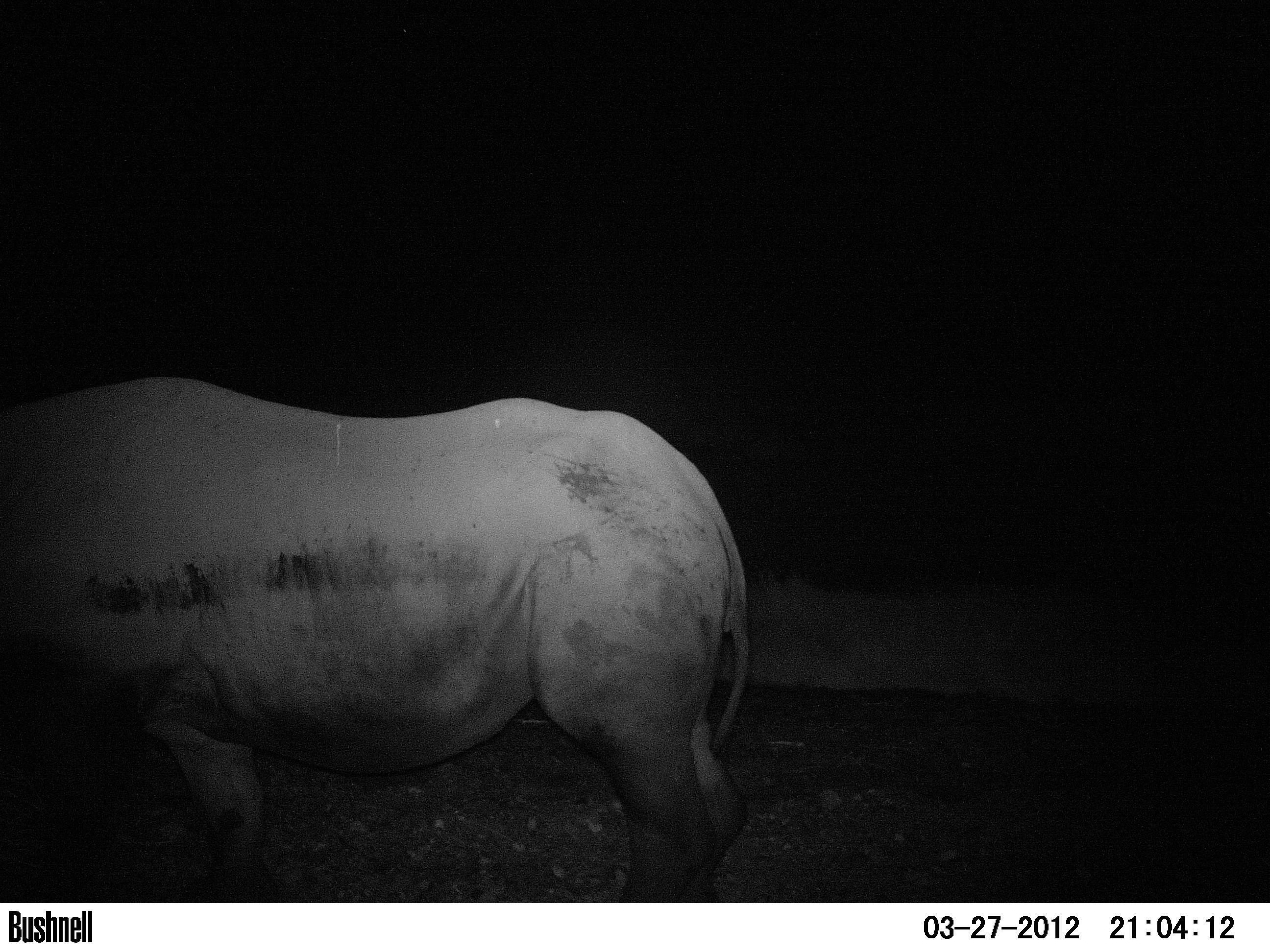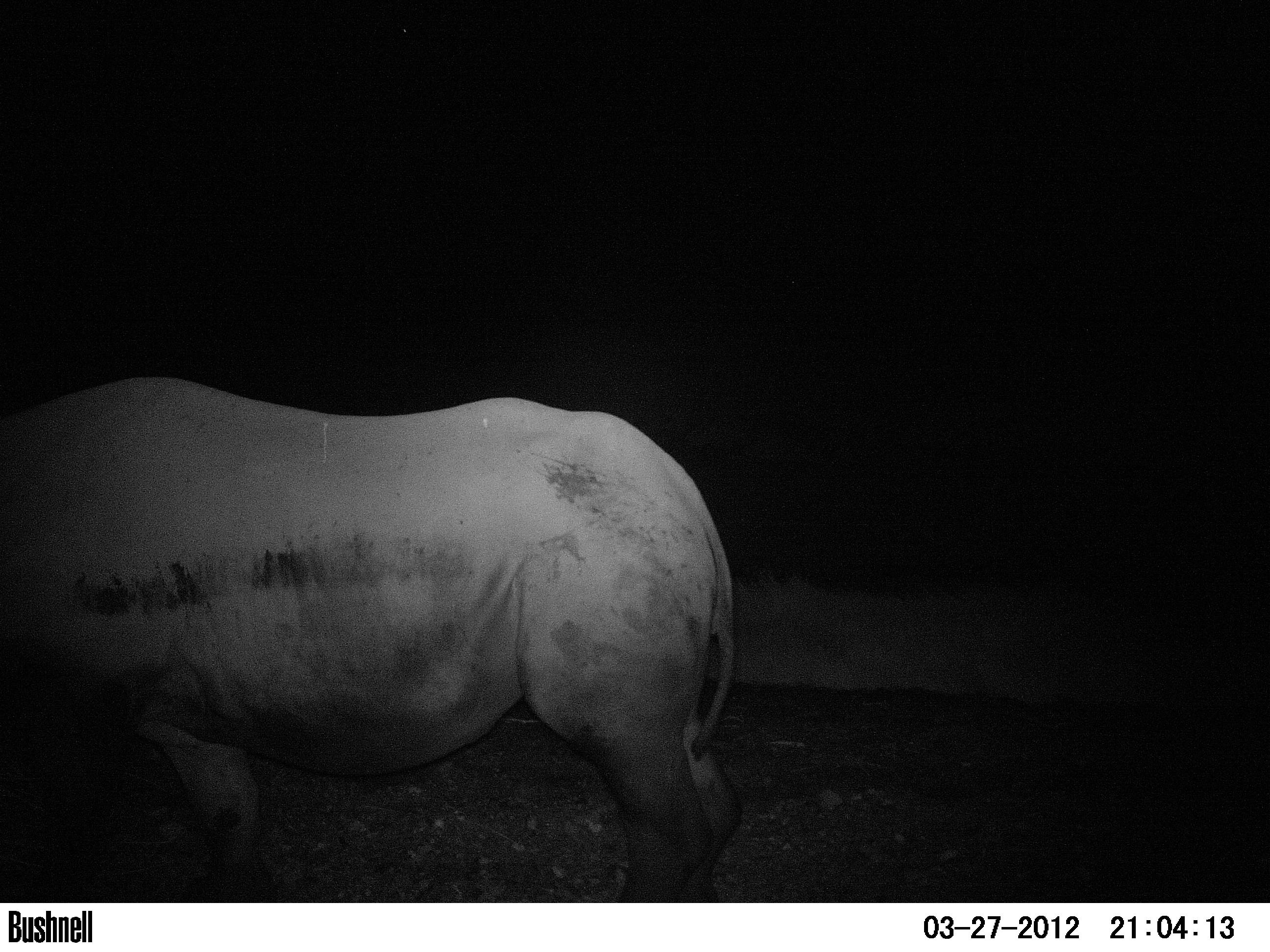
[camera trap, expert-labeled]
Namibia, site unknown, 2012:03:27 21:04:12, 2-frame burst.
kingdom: Animalia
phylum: Chordata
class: Mammalia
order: Perissodactyla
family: Rhinocerotidae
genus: Diceros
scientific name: Diceros bicornis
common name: black rhinoceros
Diceros bicornis (black rhinoceros).